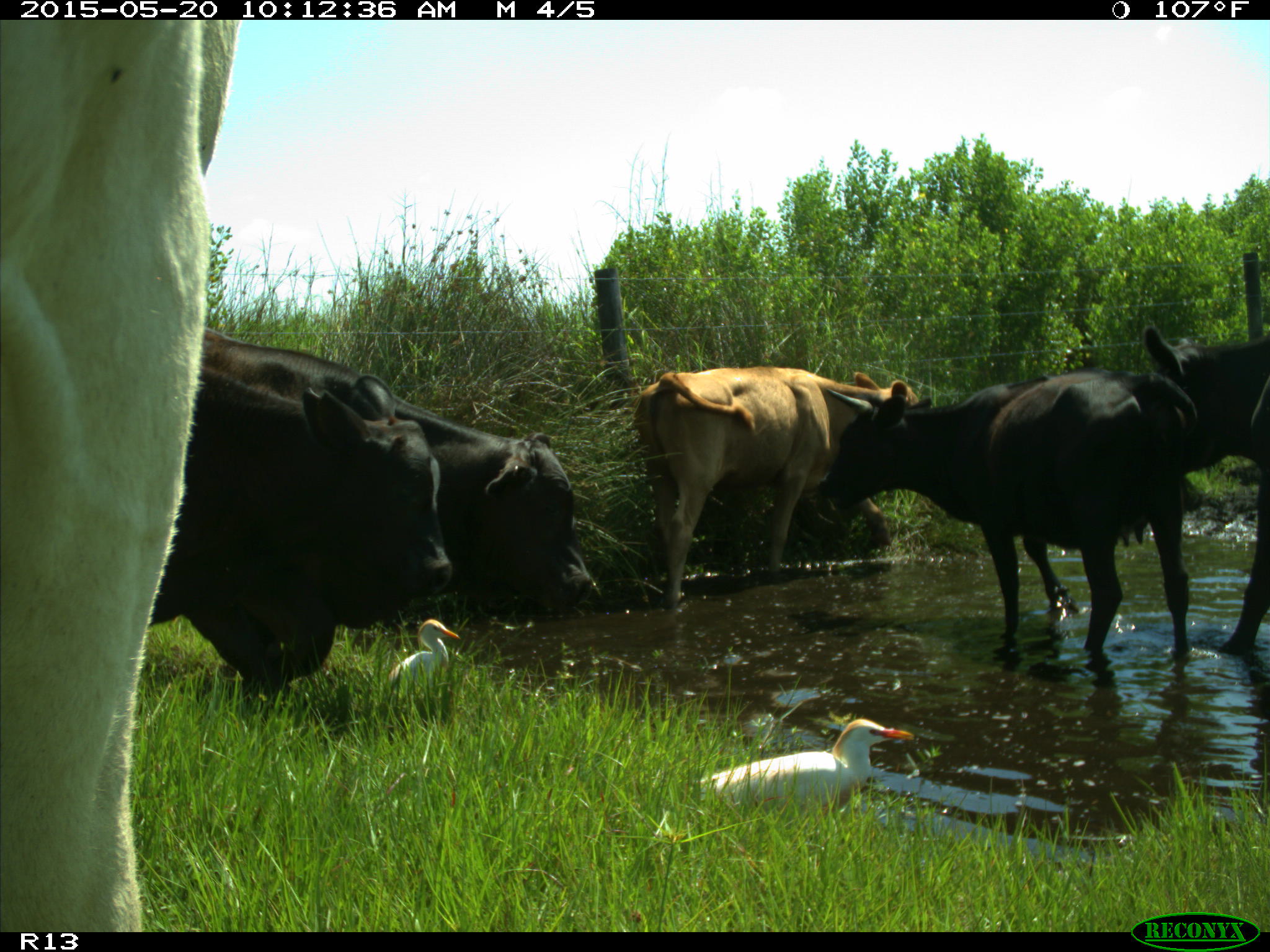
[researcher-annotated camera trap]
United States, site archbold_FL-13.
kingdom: Animalia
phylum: Chordata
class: Mammalia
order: Artiodactyla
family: Bovidae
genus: Bos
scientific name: Bos taurus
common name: domestic cow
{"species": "Bos taurus (domestic cow)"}